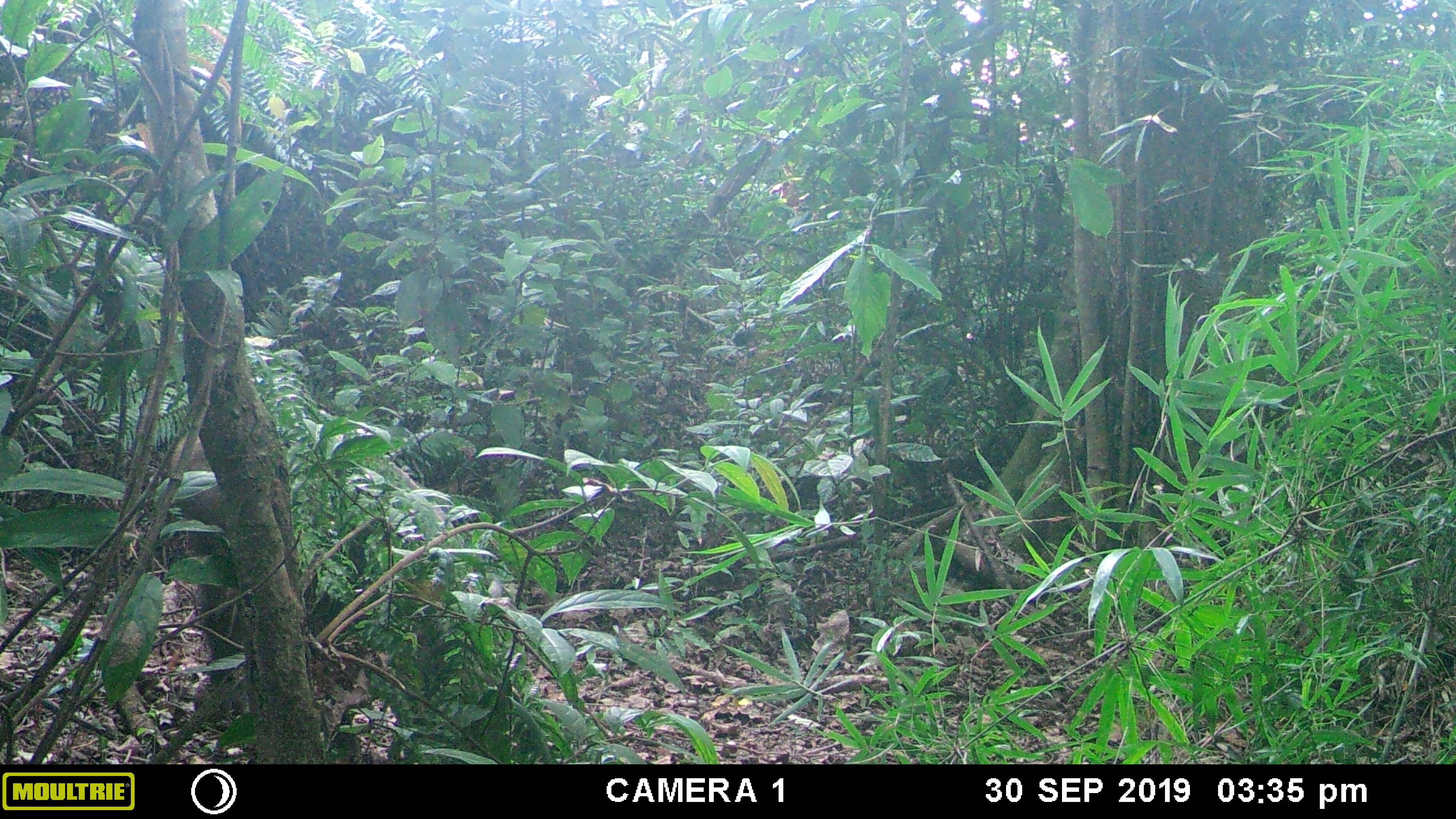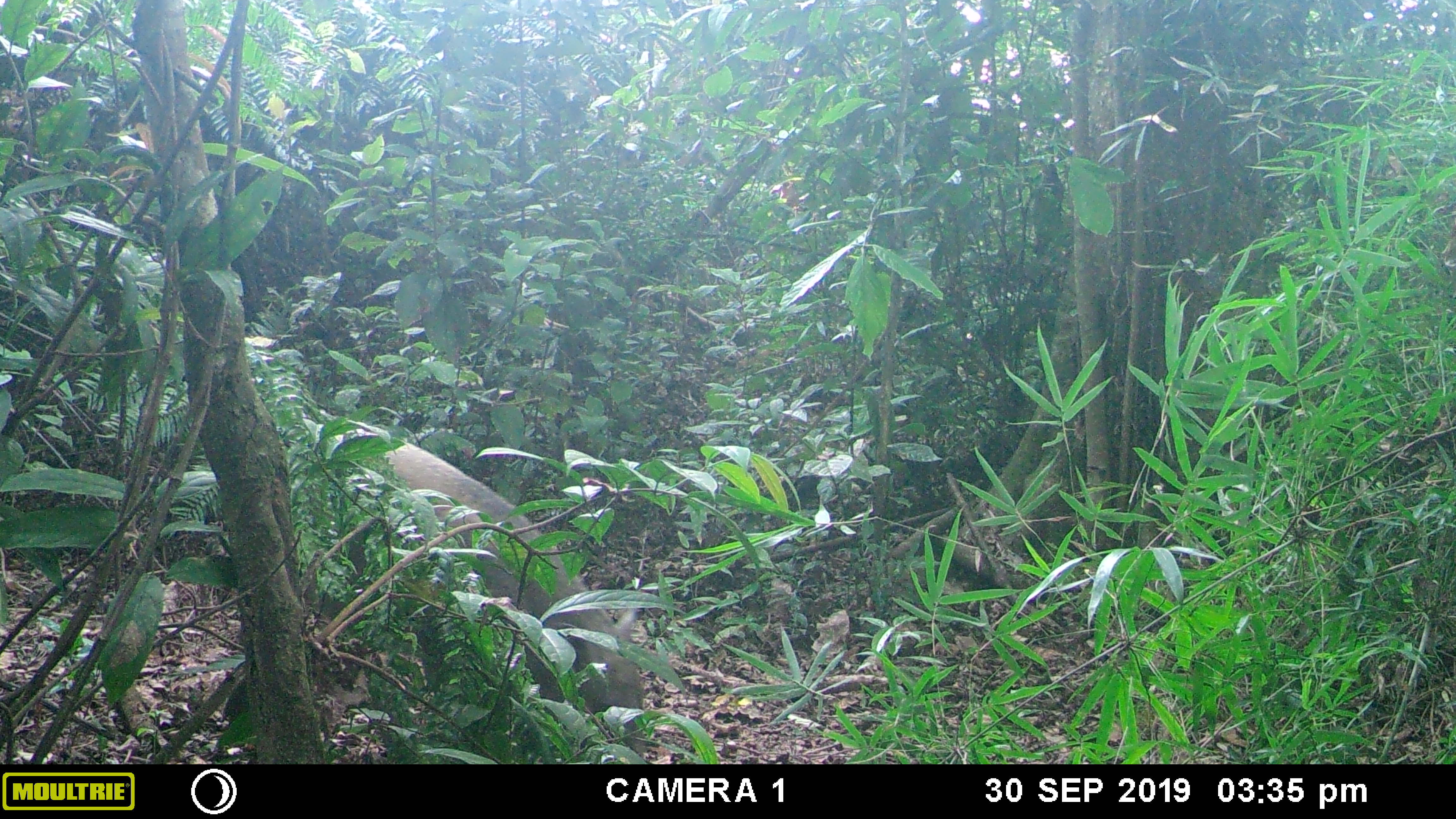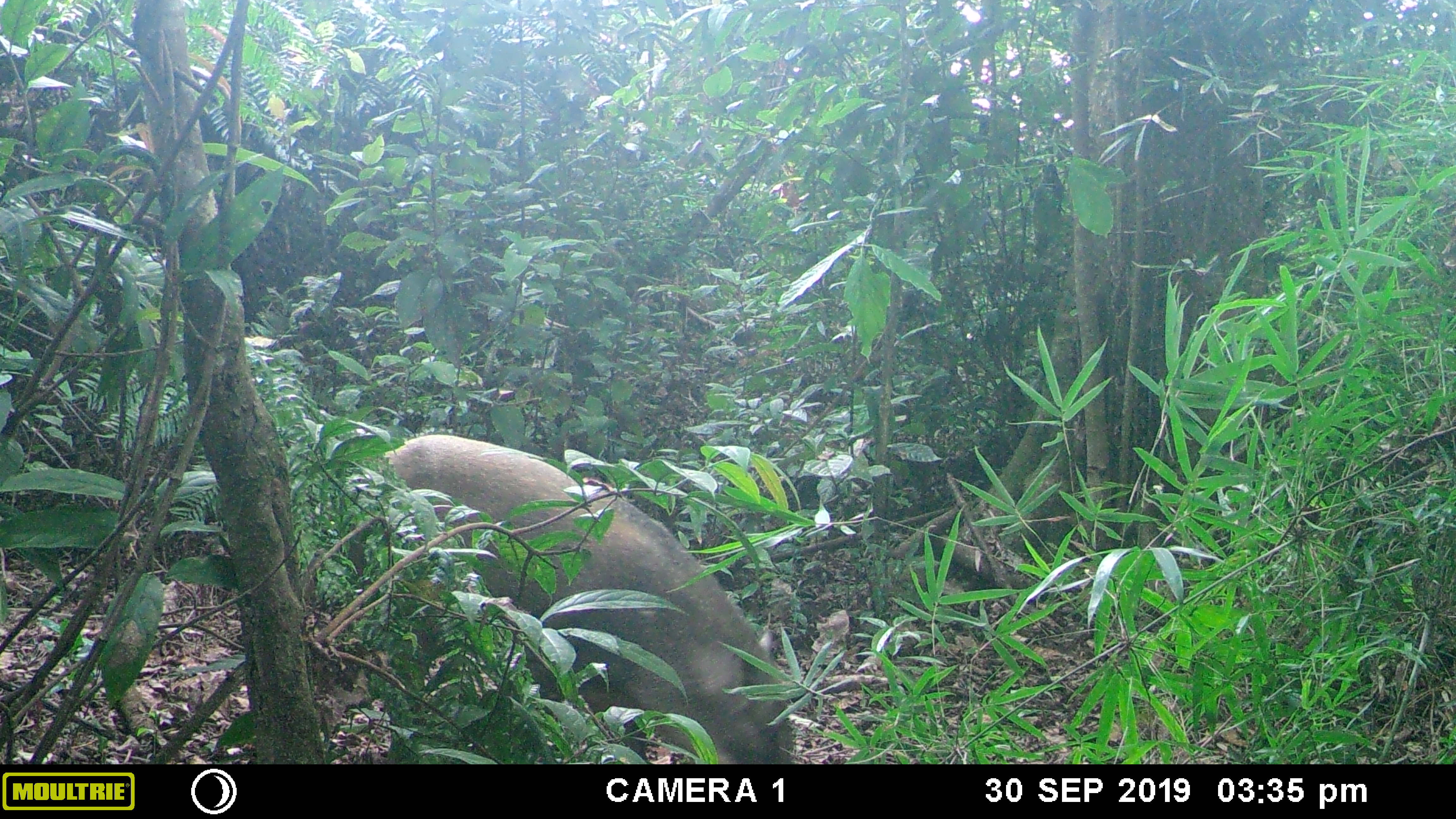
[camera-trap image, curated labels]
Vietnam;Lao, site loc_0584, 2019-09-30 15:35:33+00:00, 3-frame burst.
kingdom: Animalia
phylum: Chordata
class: Mammalia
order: Artiodactyla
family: Suidae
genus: Sus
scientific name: Sus scrofa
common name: eurasian wild pig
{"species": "eurasian wild pig (Sus scrofa)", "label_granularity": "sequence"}